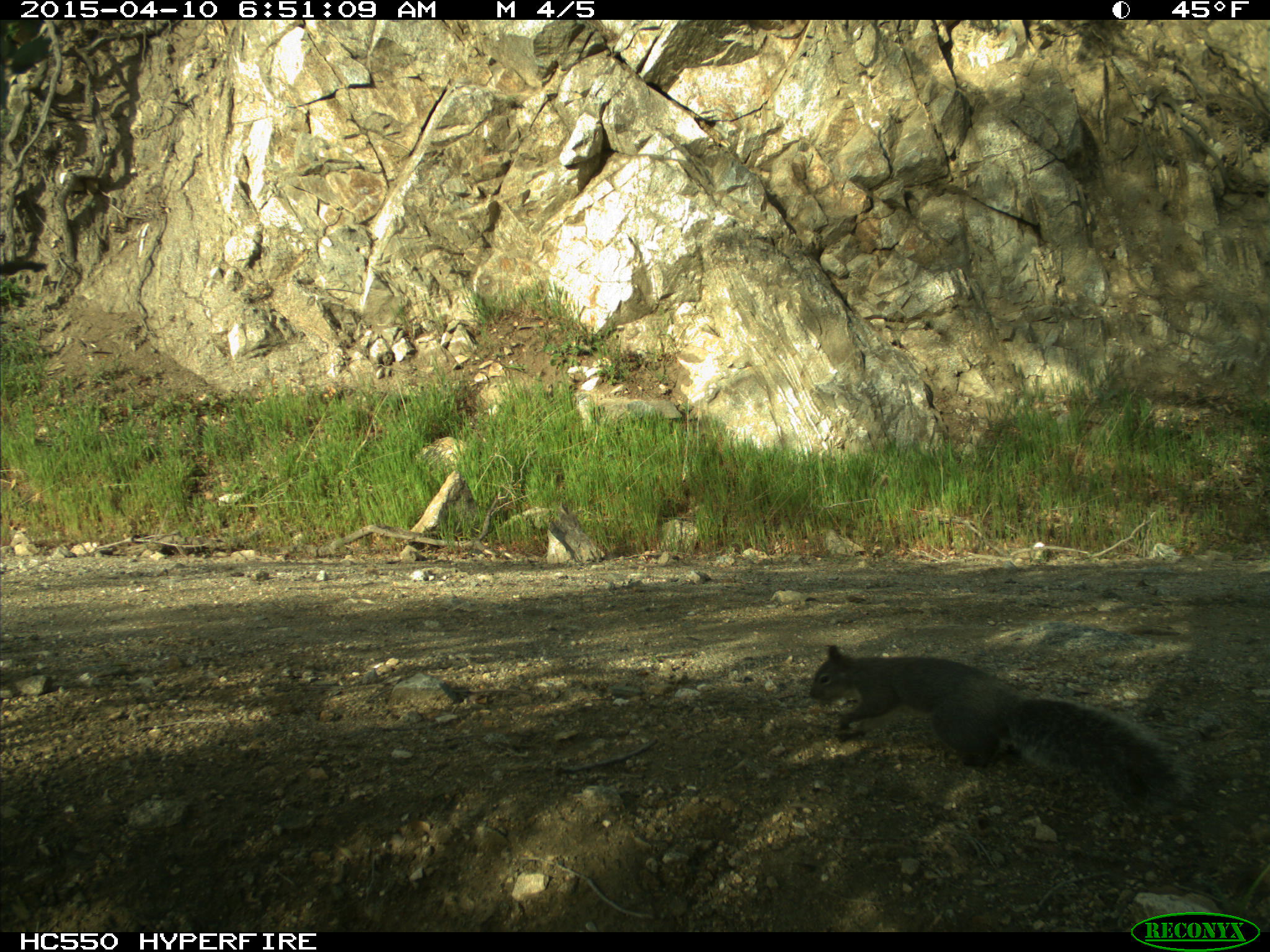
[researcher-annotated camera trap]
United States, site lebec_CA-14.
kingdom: Animalia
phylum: Chordata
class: Mammalia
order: Rodentia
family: Sciuridae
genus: Sciurus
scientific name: Sciurus carolinensis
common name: eastern gray squirrel